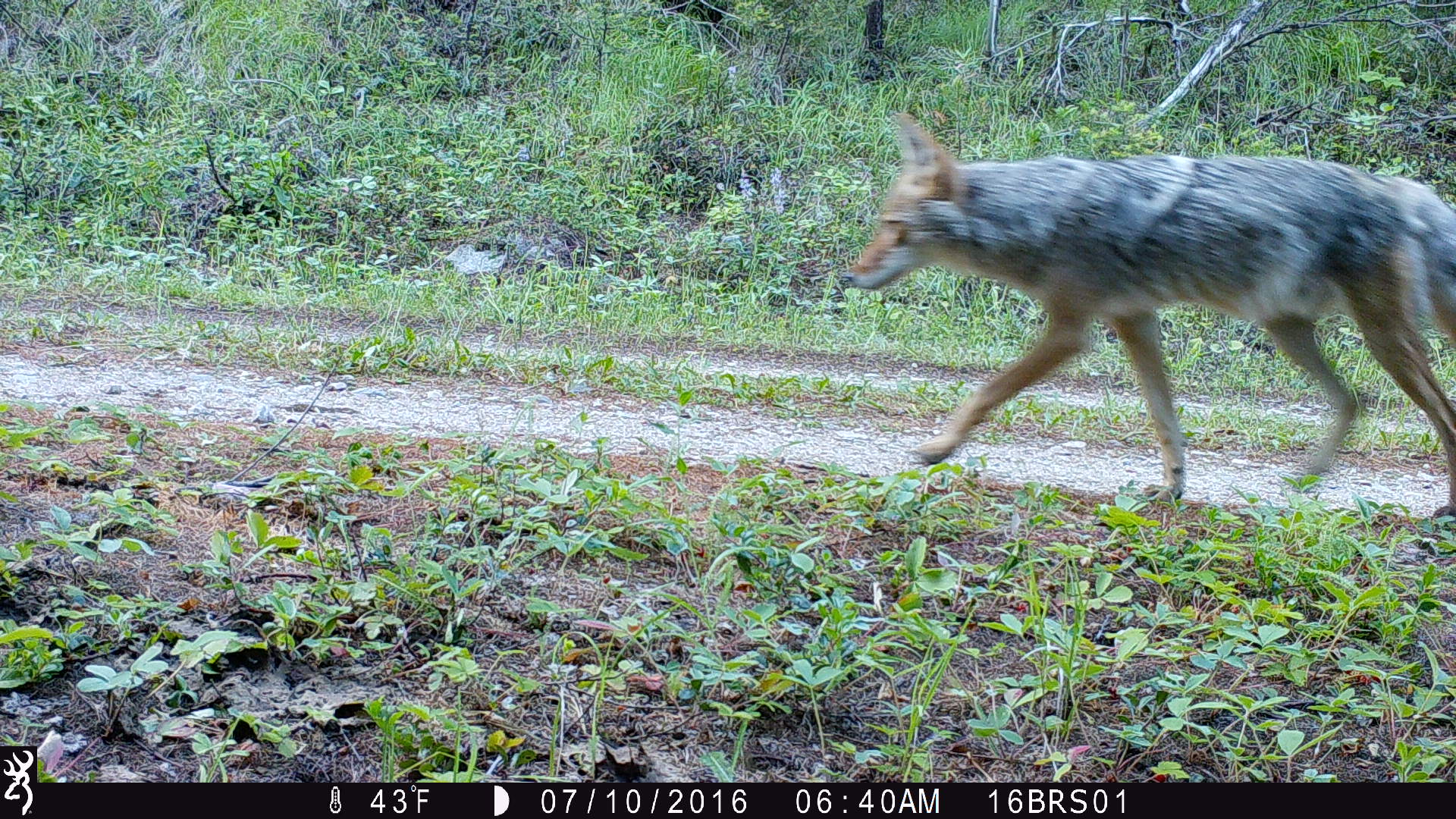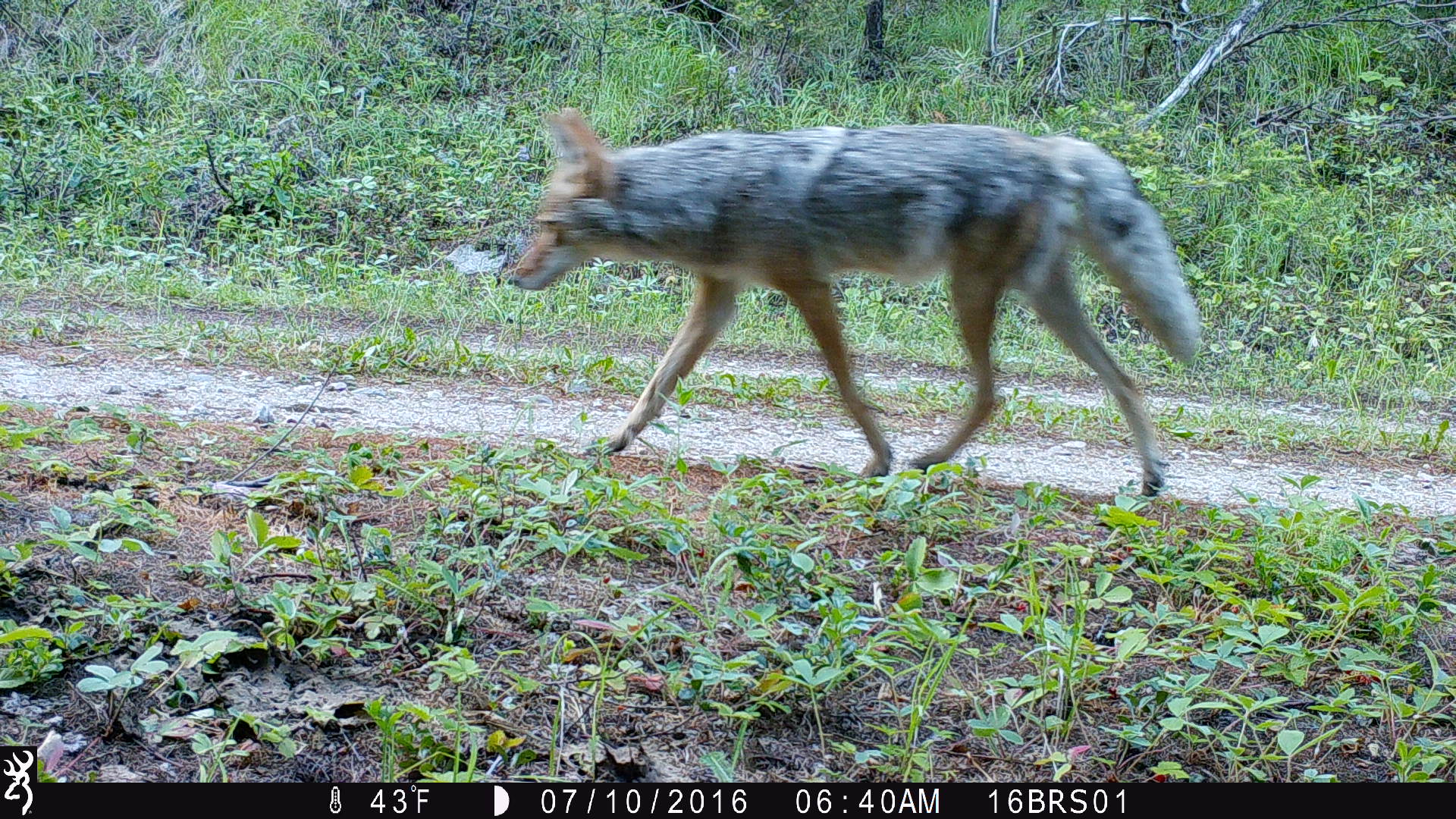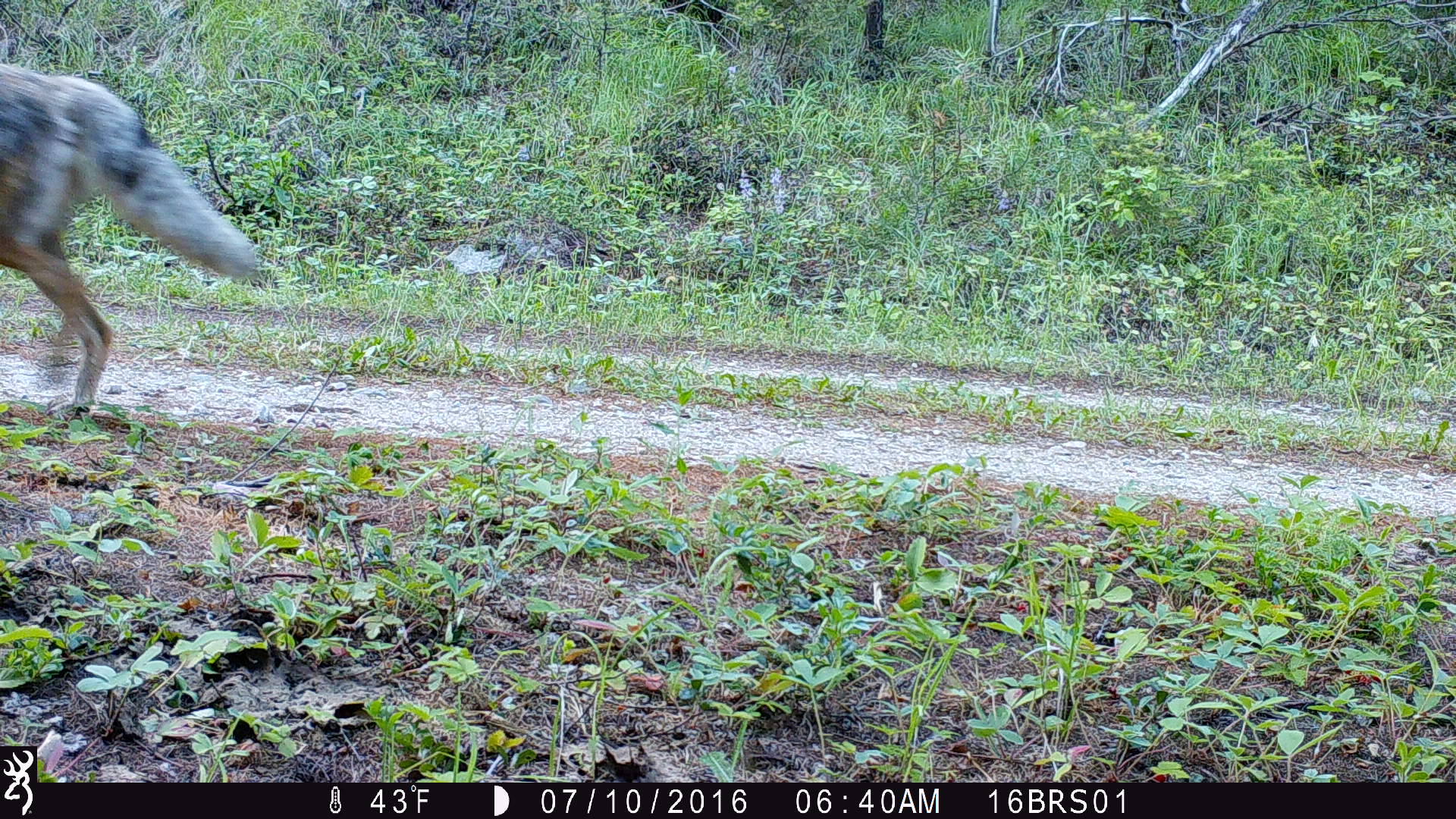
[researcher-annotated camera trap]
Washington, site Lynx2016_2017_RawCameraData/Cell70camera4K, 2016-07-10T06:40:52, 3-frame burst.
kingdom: Animalia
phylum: Chordata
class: Mammalia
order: Carnivora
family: Canidae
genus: Canis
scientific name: Canis latrans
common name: coyote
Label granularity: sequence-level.